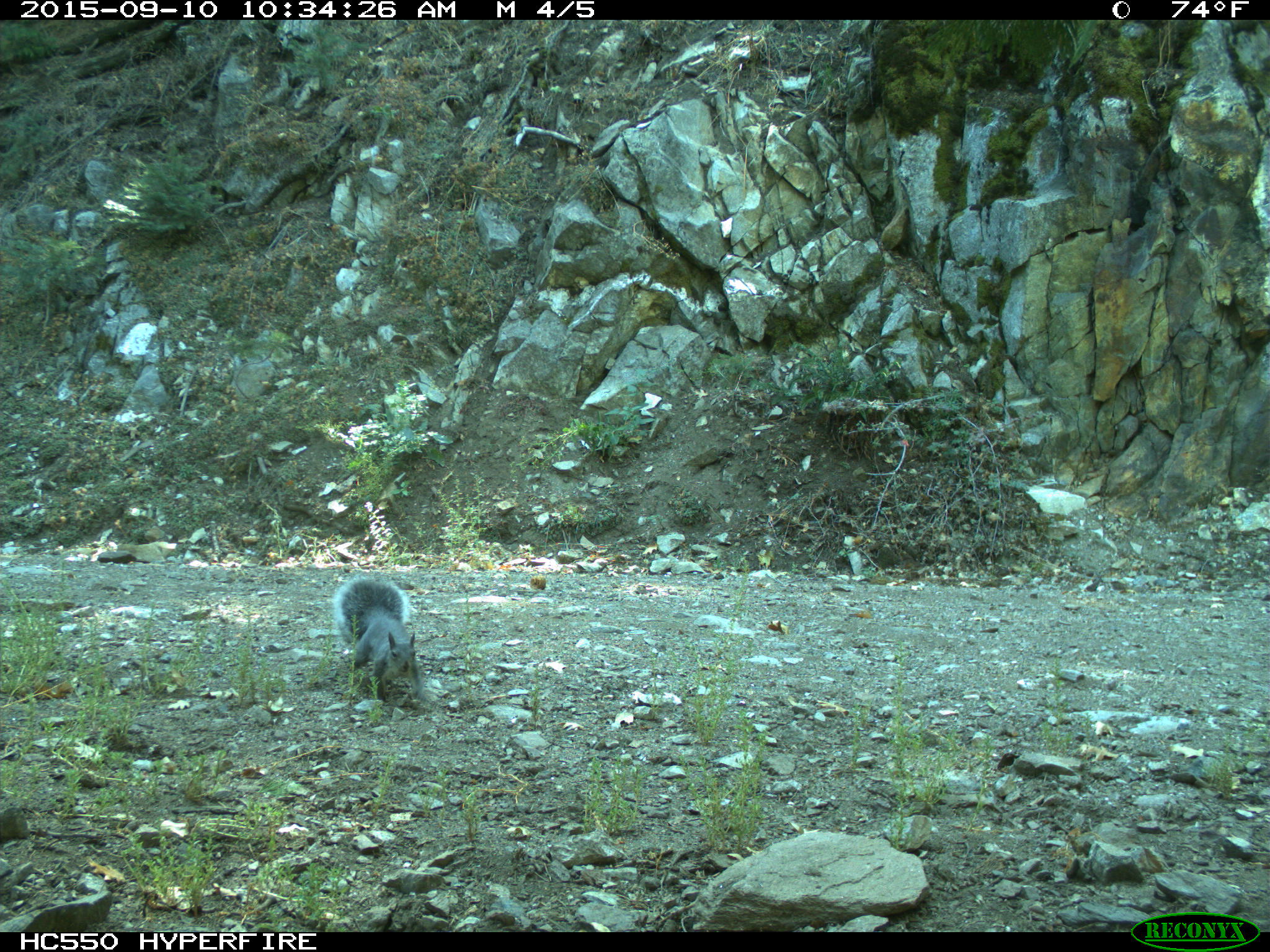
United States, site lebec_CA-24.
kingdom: Animalia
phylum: Chordata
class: Mammalia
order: Rodentia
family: Sciuridae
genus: Sciurus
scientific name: Sciurus carolinensis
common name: eastern gray squirrel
Sciurus carolinensis (eastern gray squirrel).